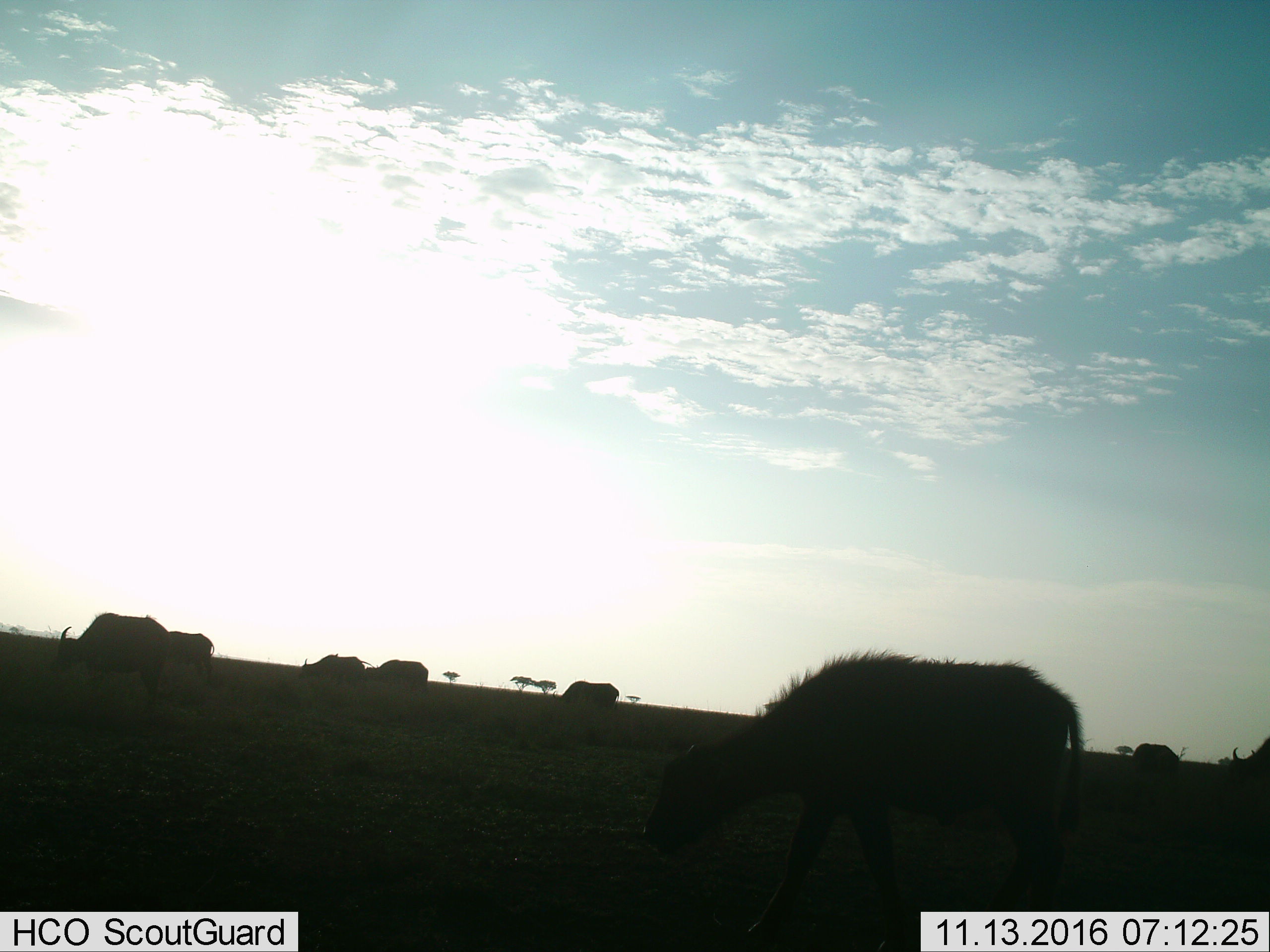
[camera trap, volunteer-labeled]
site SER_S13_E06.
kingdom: Animalia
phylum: Chordata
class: Mammalia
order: Artiodactyla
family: Bovidae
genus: Syncerus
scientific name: Syncerus caffer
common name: african buffalo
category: buffalo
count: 7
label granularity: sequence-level